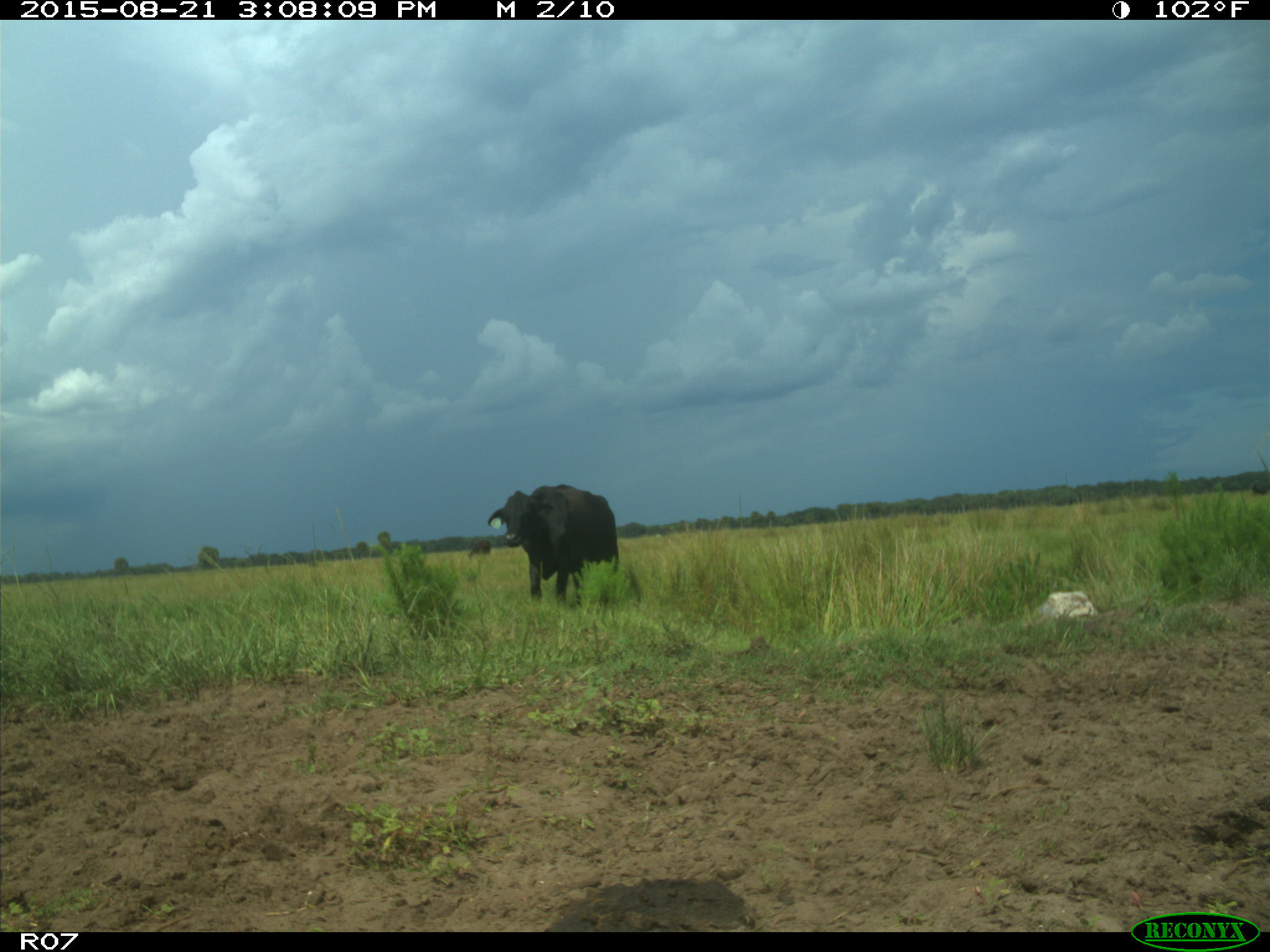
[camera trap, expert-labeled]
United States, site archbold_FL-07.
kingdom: Animalia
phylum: Chordata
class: Mammalia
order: Artiodactyla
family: Bovidae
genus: Bos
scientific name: Bos taurus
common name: domestic cow